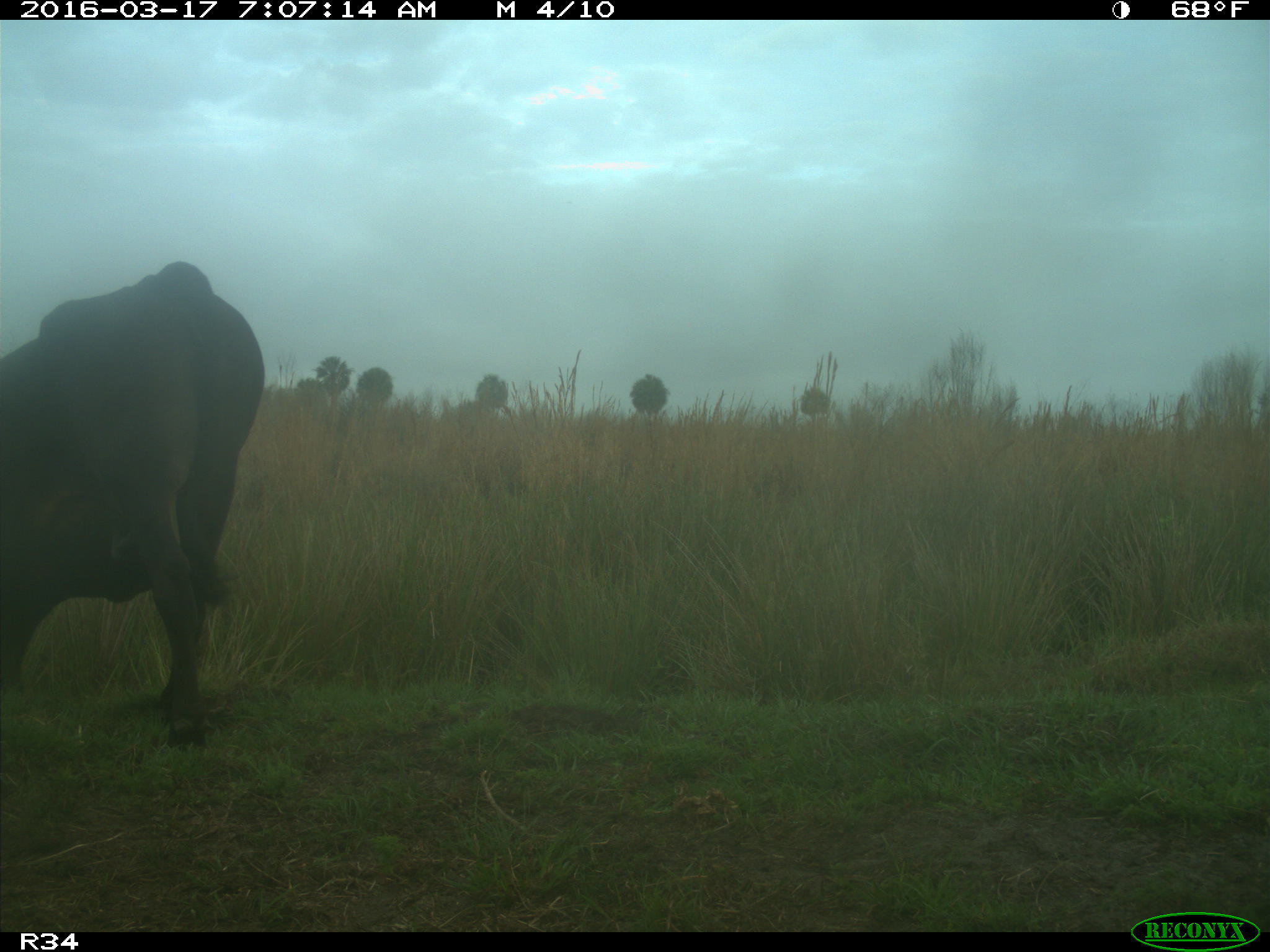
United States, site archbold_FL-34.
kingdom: Animalia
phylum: Chordata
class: Mammalia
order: Artiodactyla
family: Bovidae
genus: Bos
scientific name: Bos taurus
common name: domestic cow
Bos taurus (domestic cow).